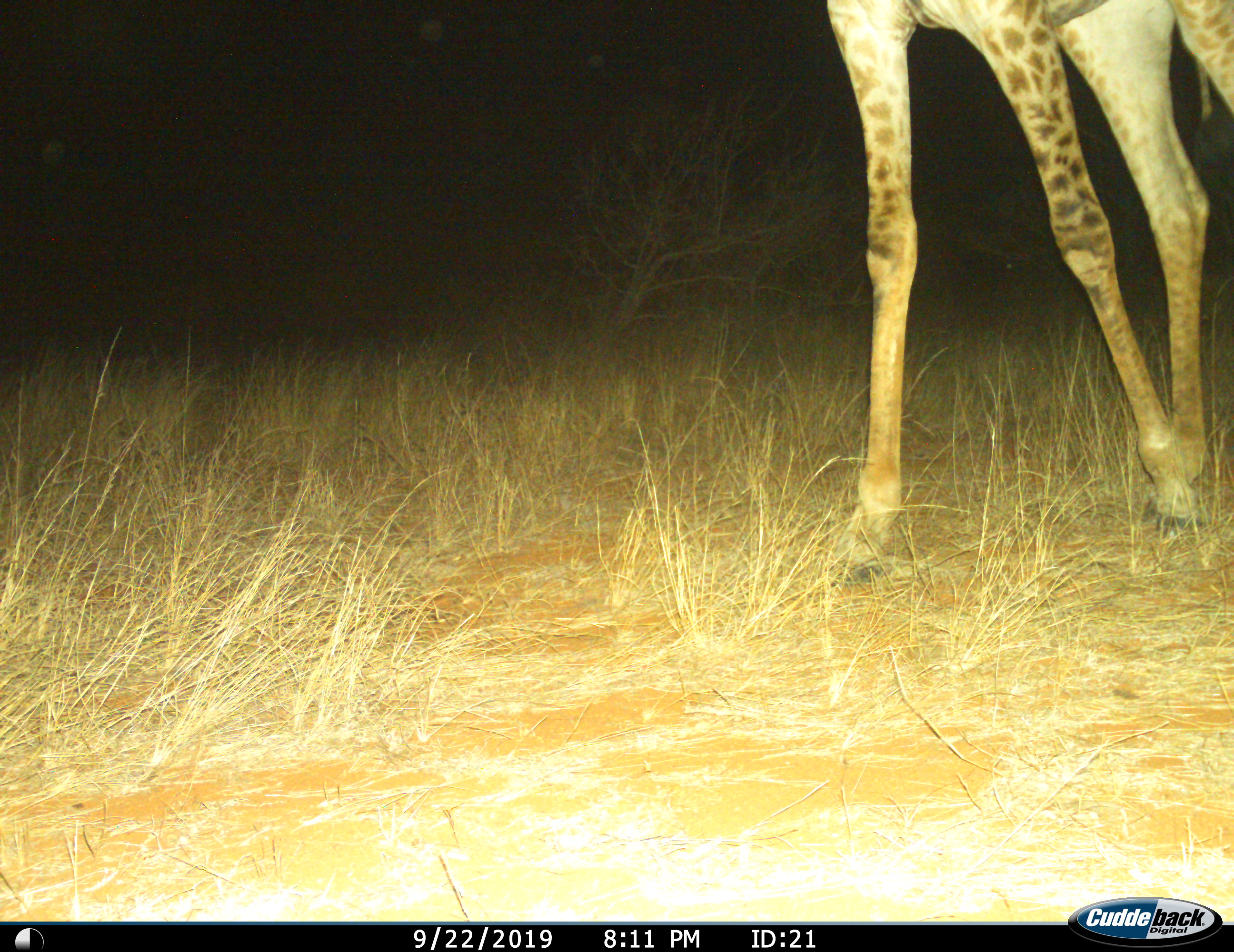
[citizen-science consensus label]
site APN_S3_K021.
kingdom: Animalia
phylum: Chordata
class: Mammalia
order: Artiodactyla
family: Giraffidae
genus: Giraffa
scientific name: Giraffa camelopardalis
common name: giraffe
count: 1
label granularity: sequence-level